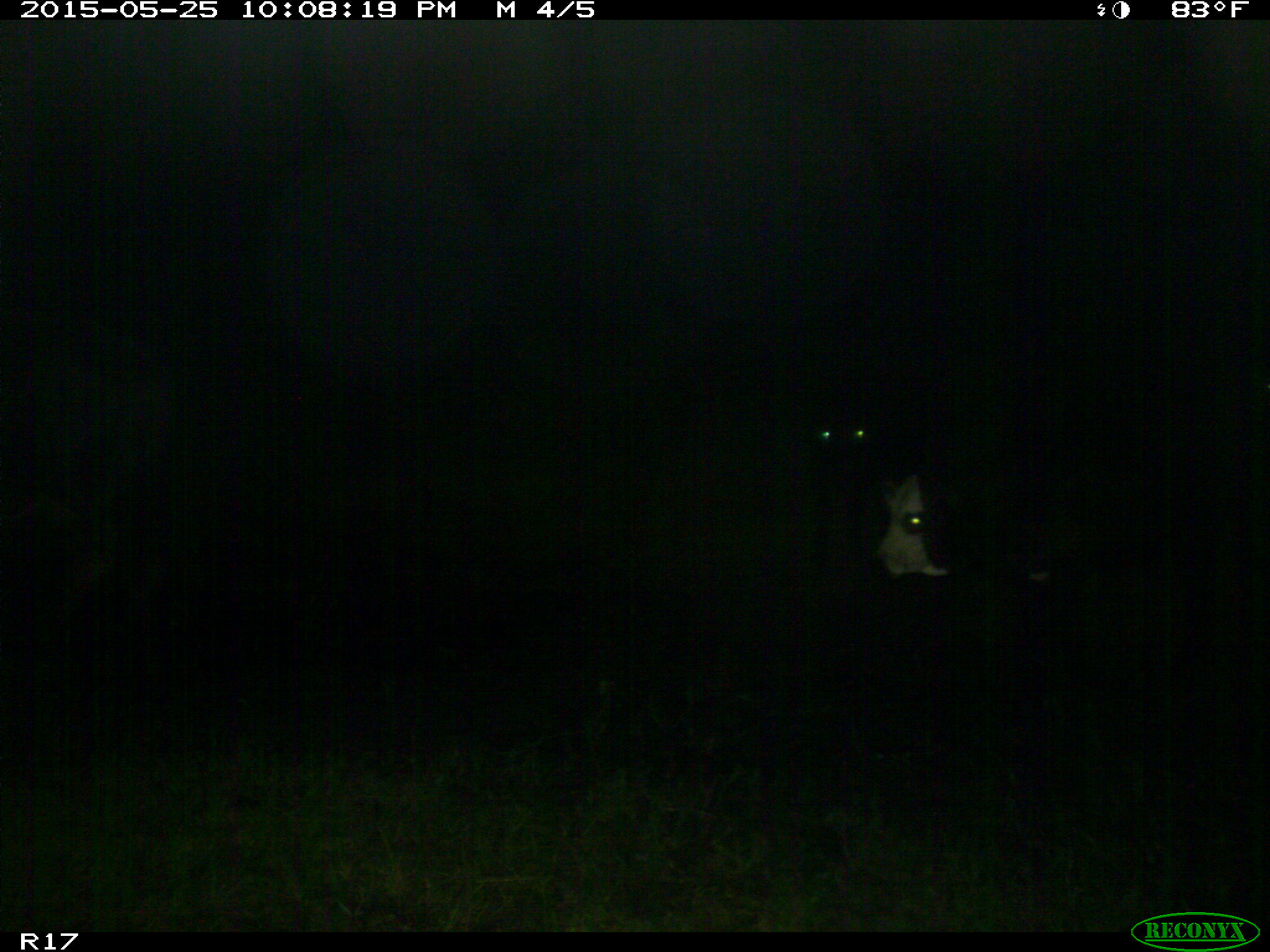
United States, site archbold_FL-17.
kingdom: Animalia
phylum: Chordata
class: Mammalia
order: Artiodactyla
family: Bovidae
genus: Bos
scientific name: Bos taurus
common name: domestic cow